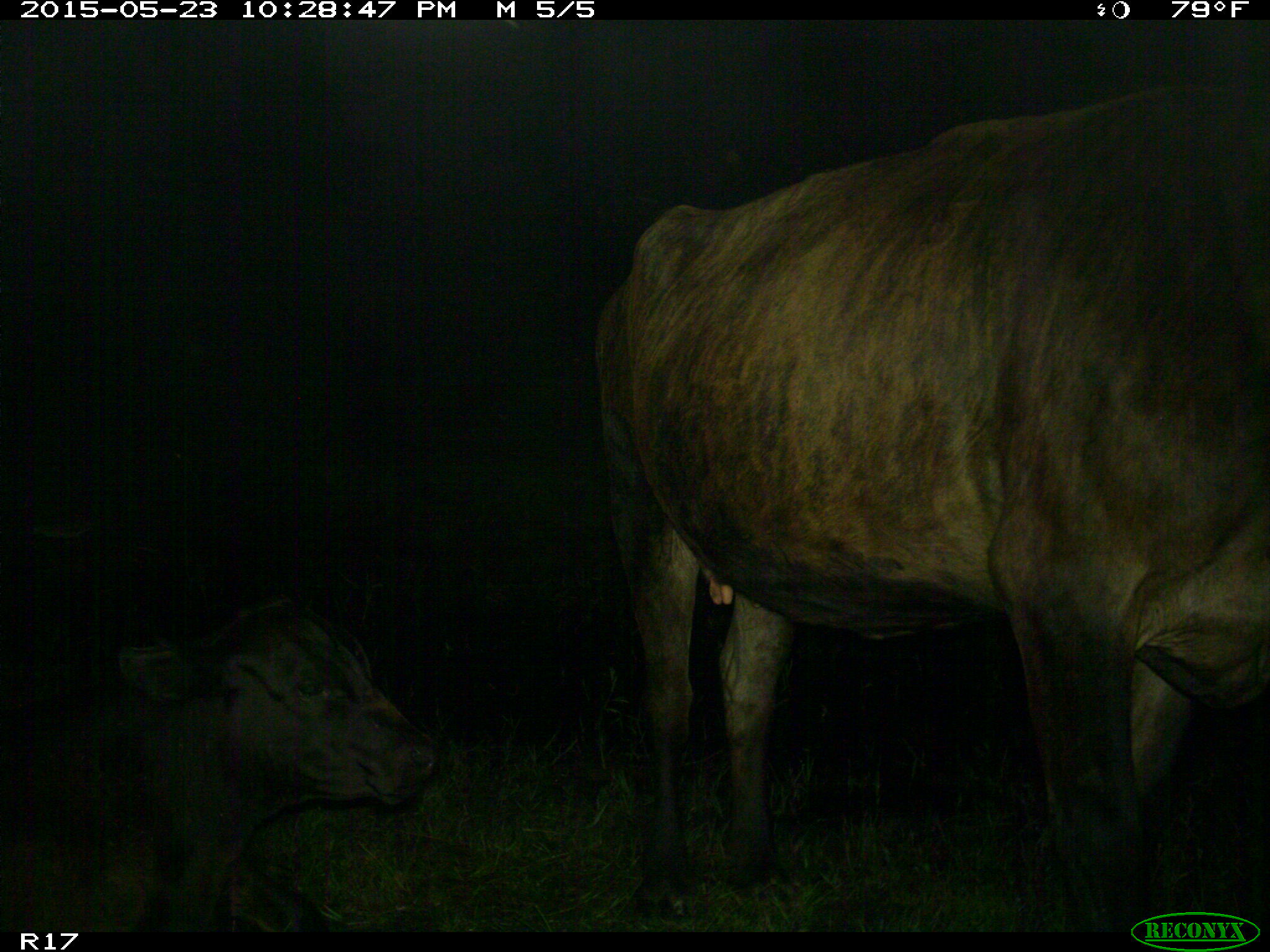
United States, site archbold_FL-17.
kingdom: Animalia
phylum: Chordata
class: Mammalia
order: Artiodactyla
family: Bovidae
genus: Bos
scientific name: Bos taurus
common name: domestic cow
Bos taurus (domestic cow).